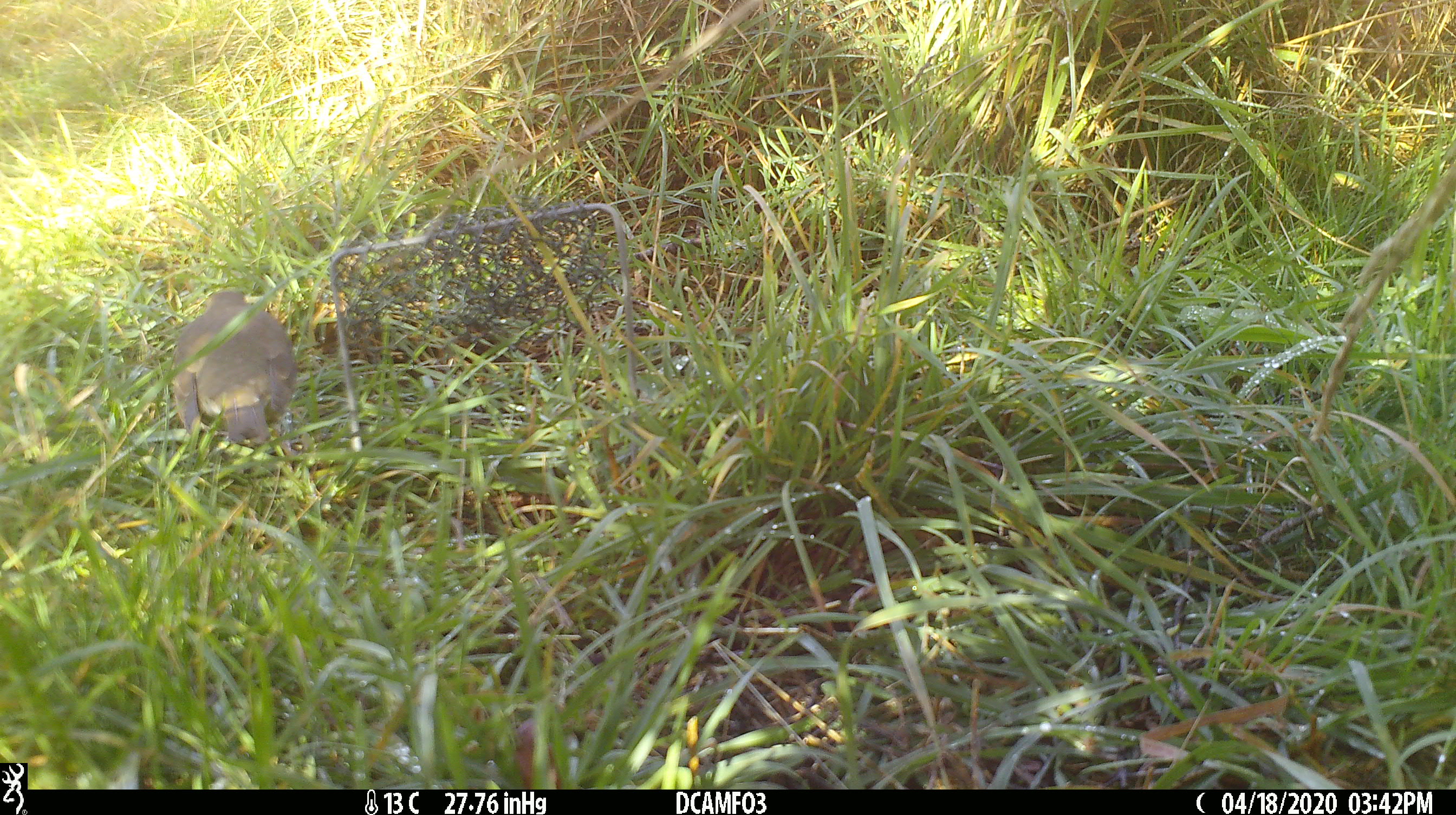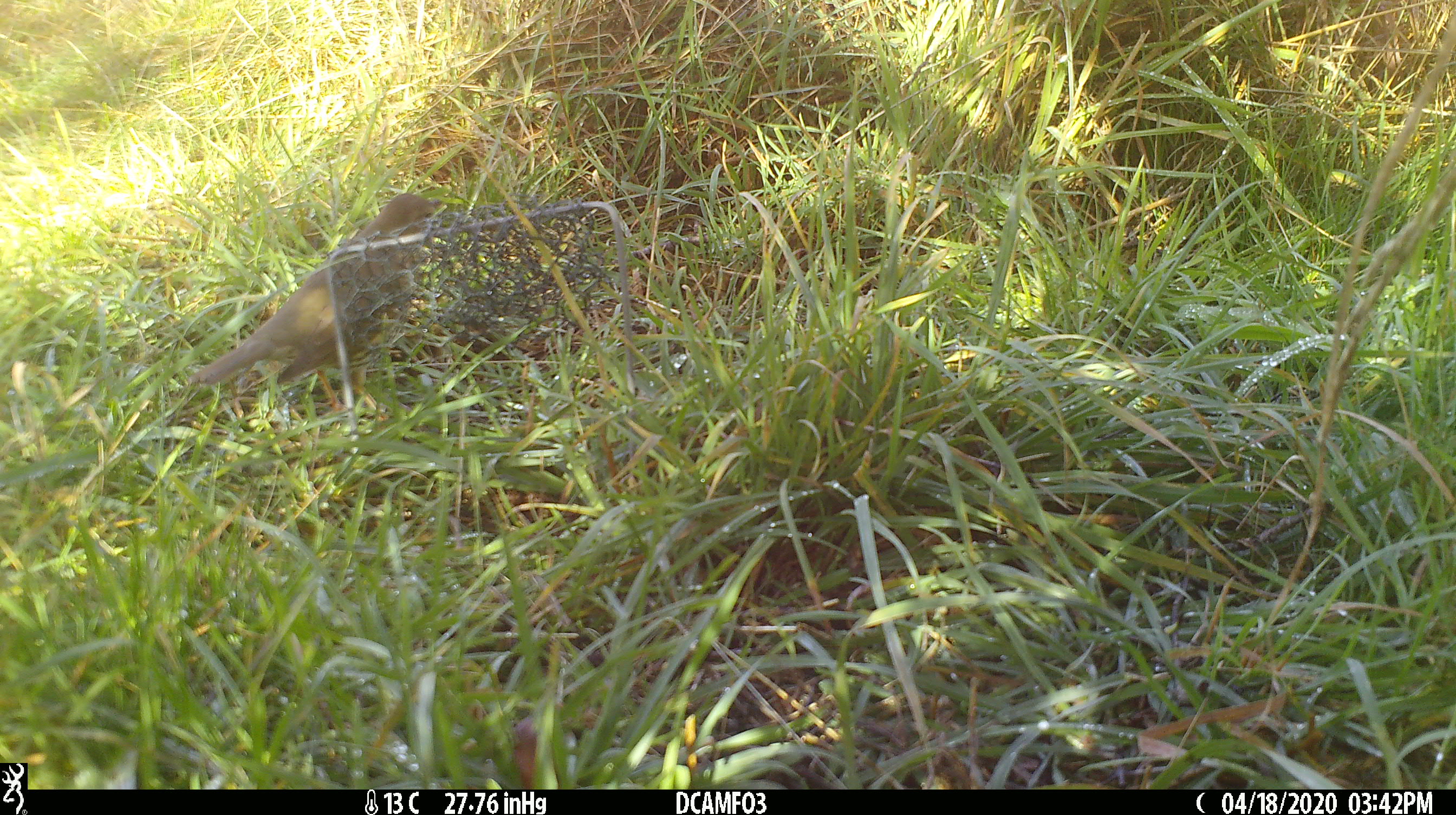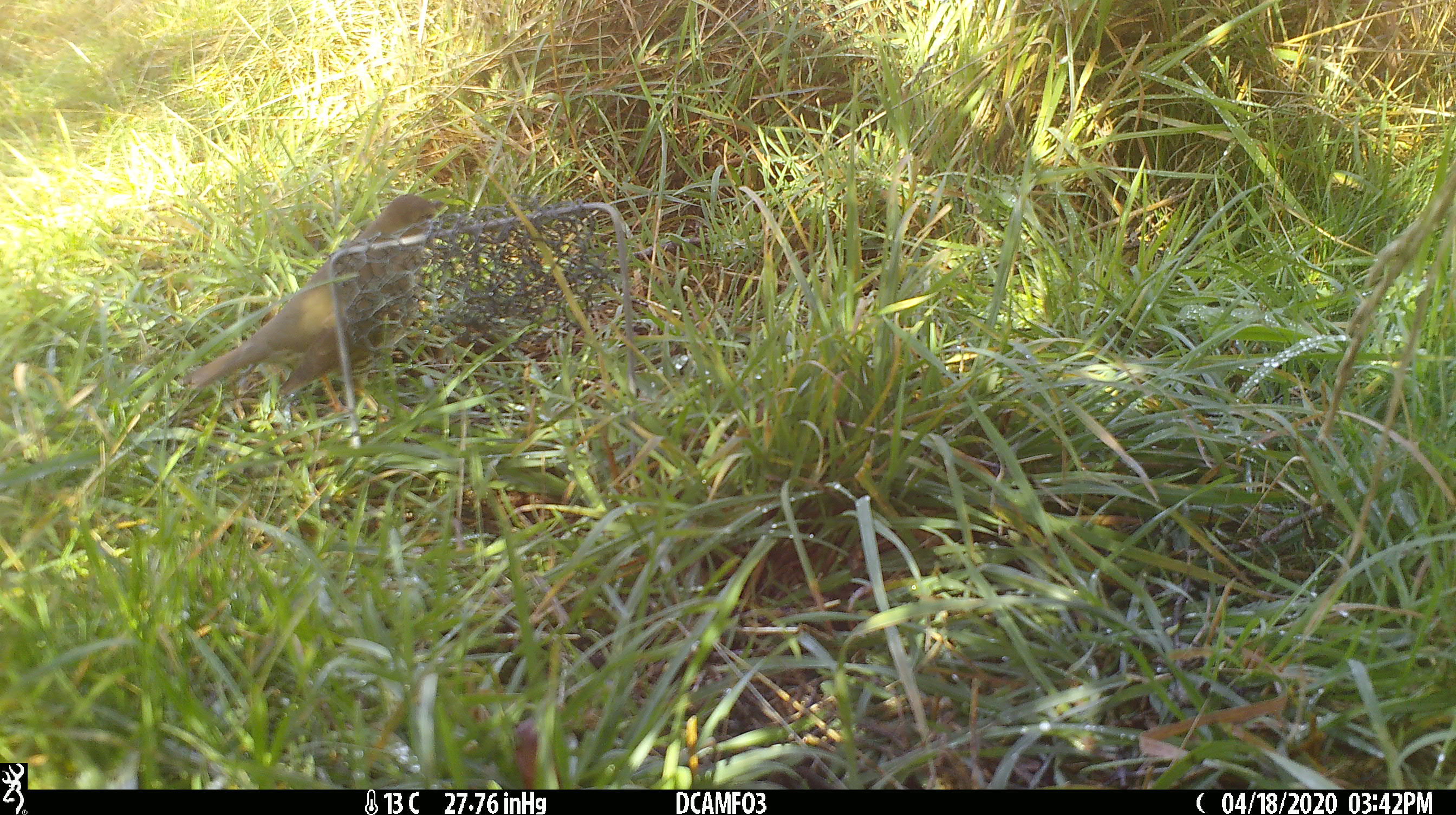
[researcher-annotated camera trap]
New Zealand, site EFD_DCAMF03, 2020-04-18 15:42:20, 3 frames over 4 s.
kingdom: Animalia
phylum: Chordata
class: Aves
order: Passeriformes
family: Turdidae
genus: Turdus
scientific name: Turdus philomelos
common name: song thrush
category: thrush